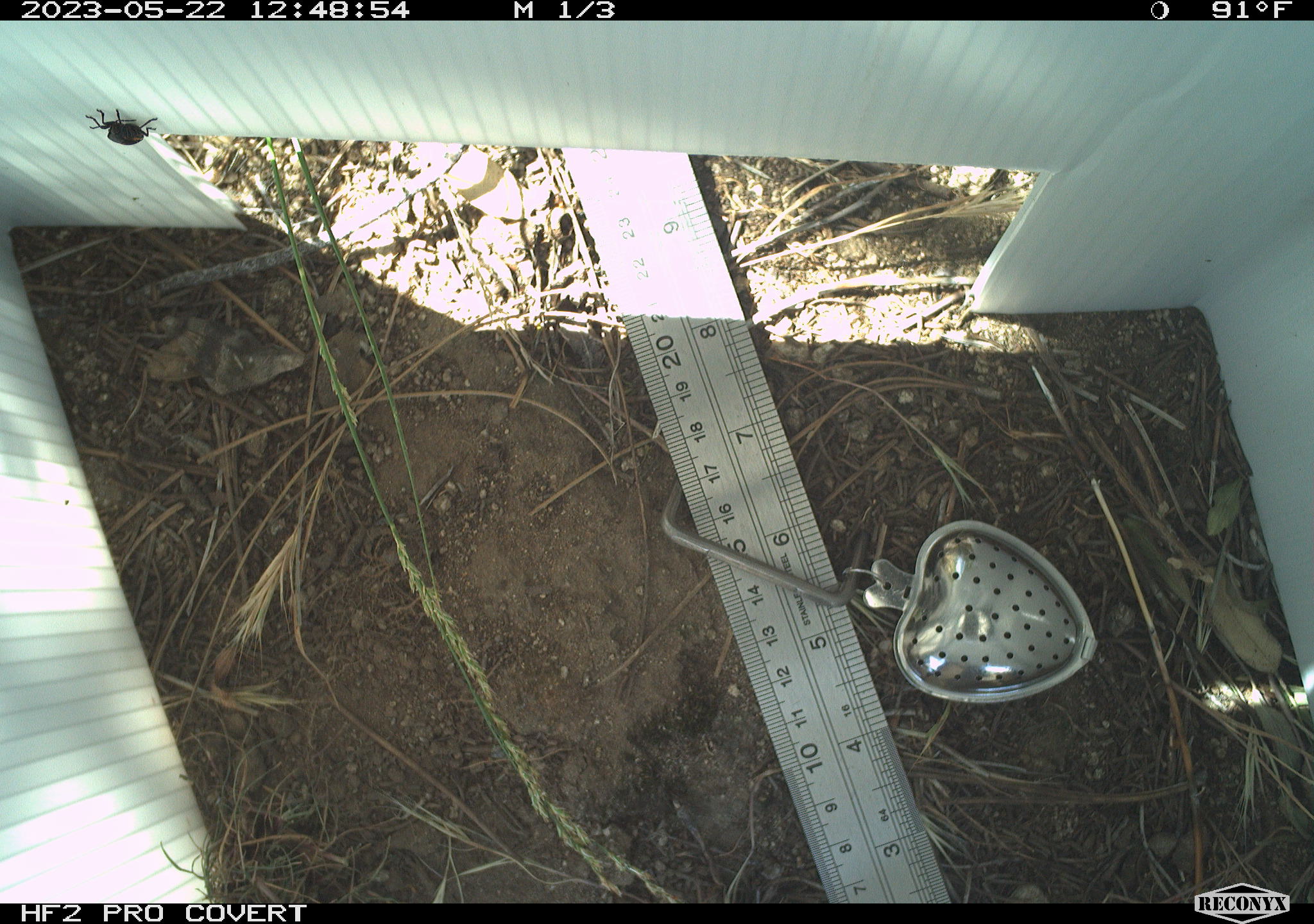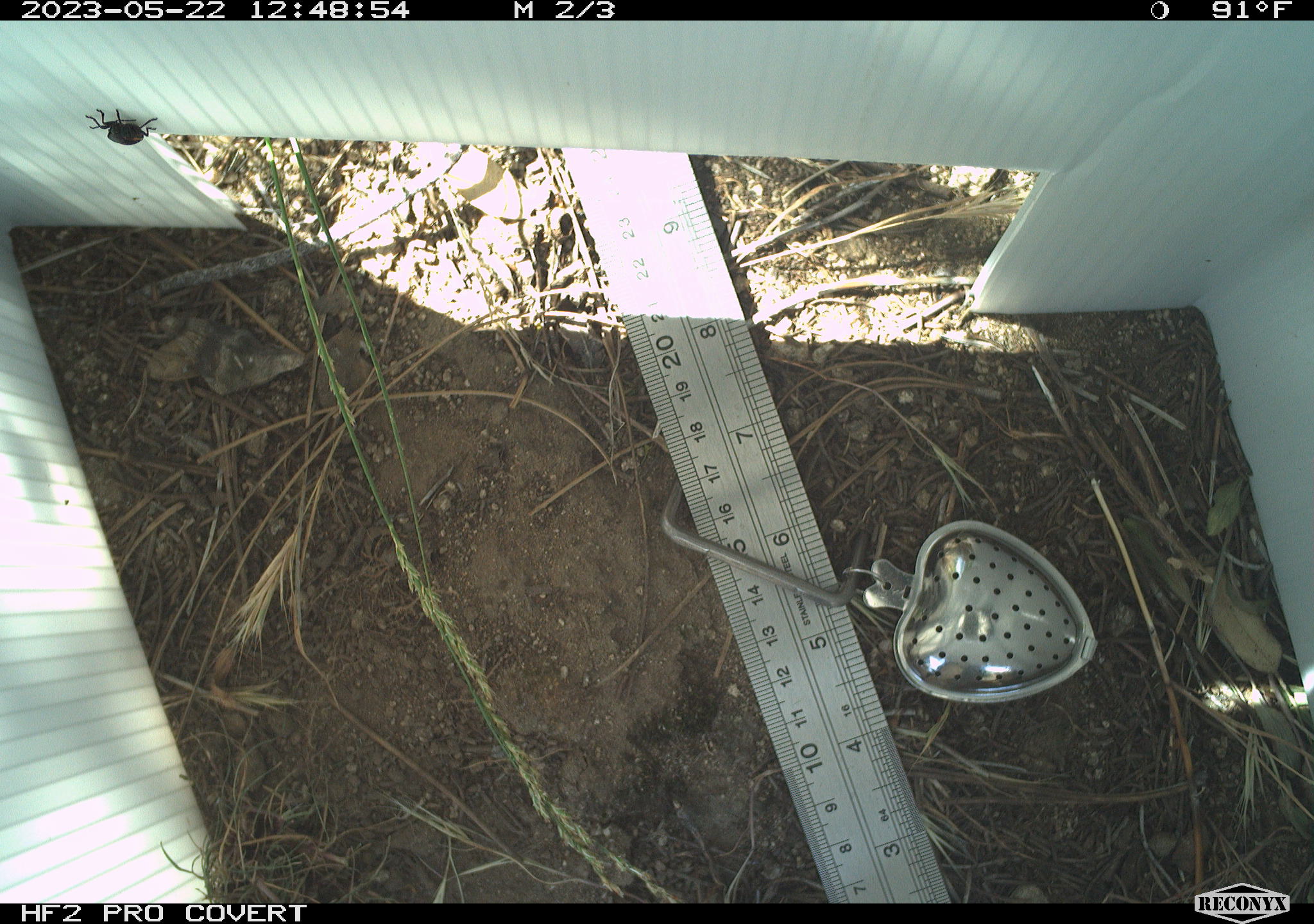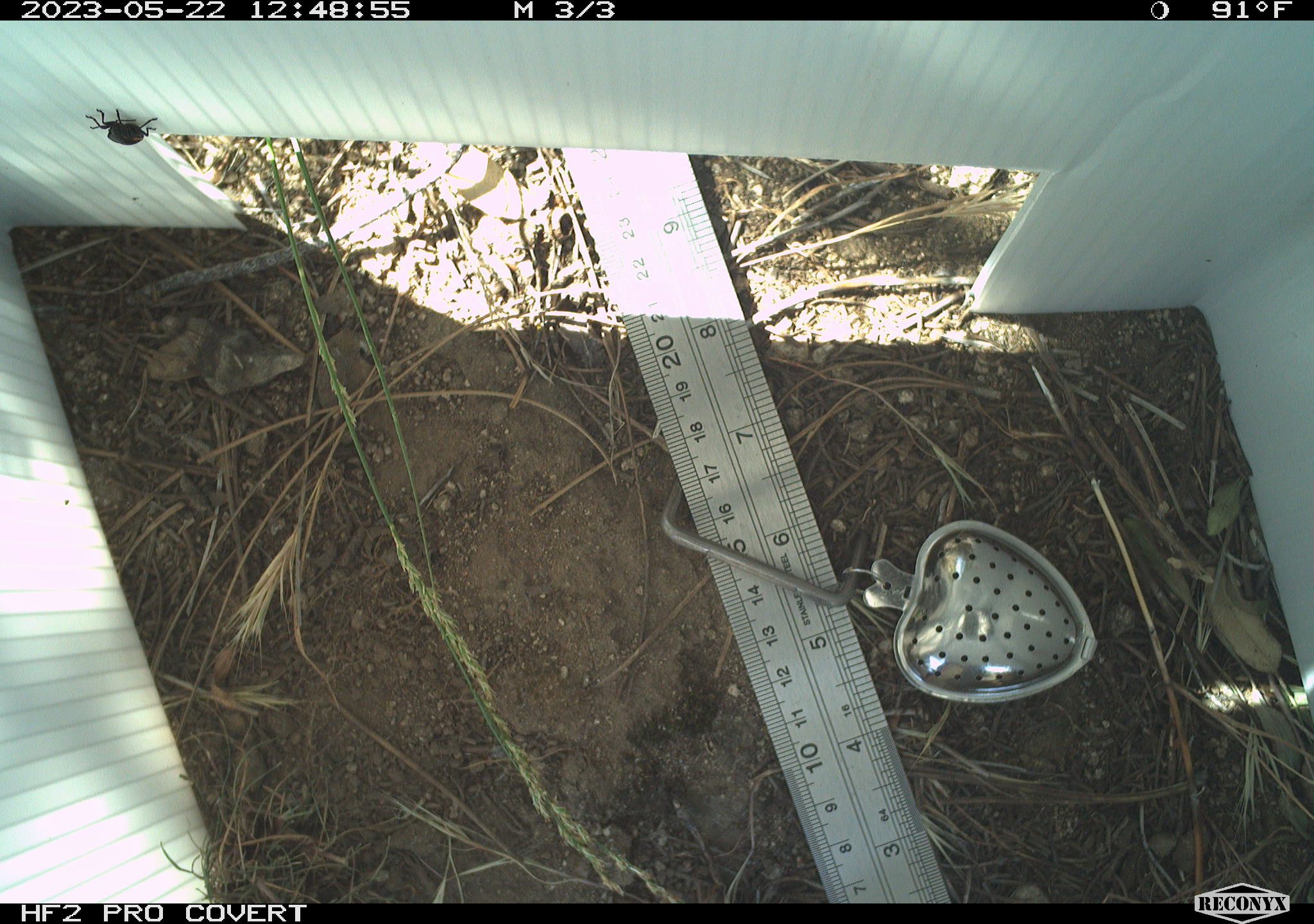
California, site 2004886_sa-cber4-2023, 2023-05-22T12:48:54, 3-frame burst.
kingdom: Animalia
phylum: Arthropoda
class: Insecta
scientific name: Insecta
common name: insect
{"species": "insect (Insecta)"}